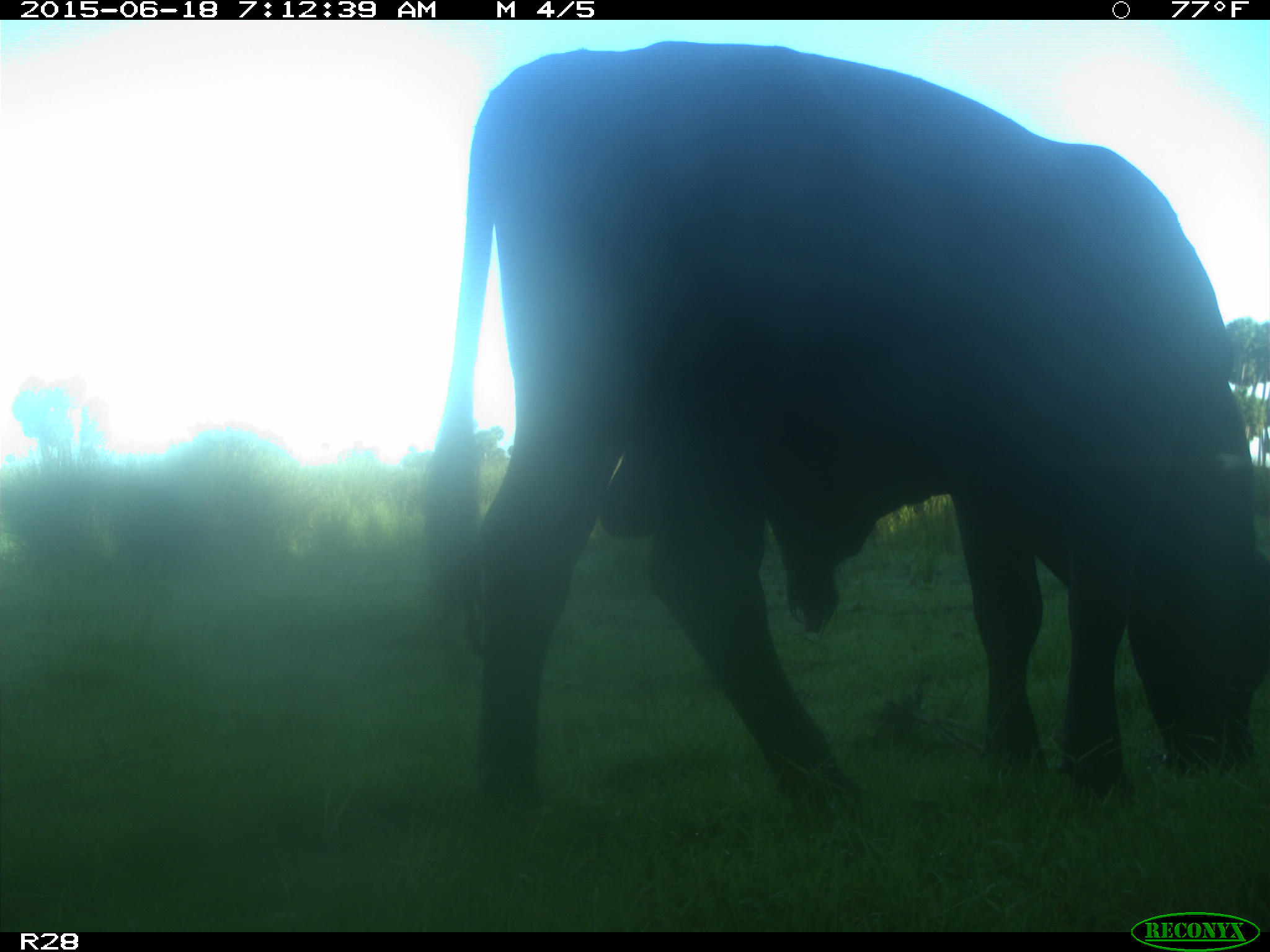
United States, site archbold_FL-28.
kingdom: Animalia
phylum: Chordata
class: Mammalia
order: Artiodactyla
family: Bovidae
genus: Bos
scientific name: Bos taurus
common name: domestic cow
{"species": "Bos taurus (domestic cow)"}